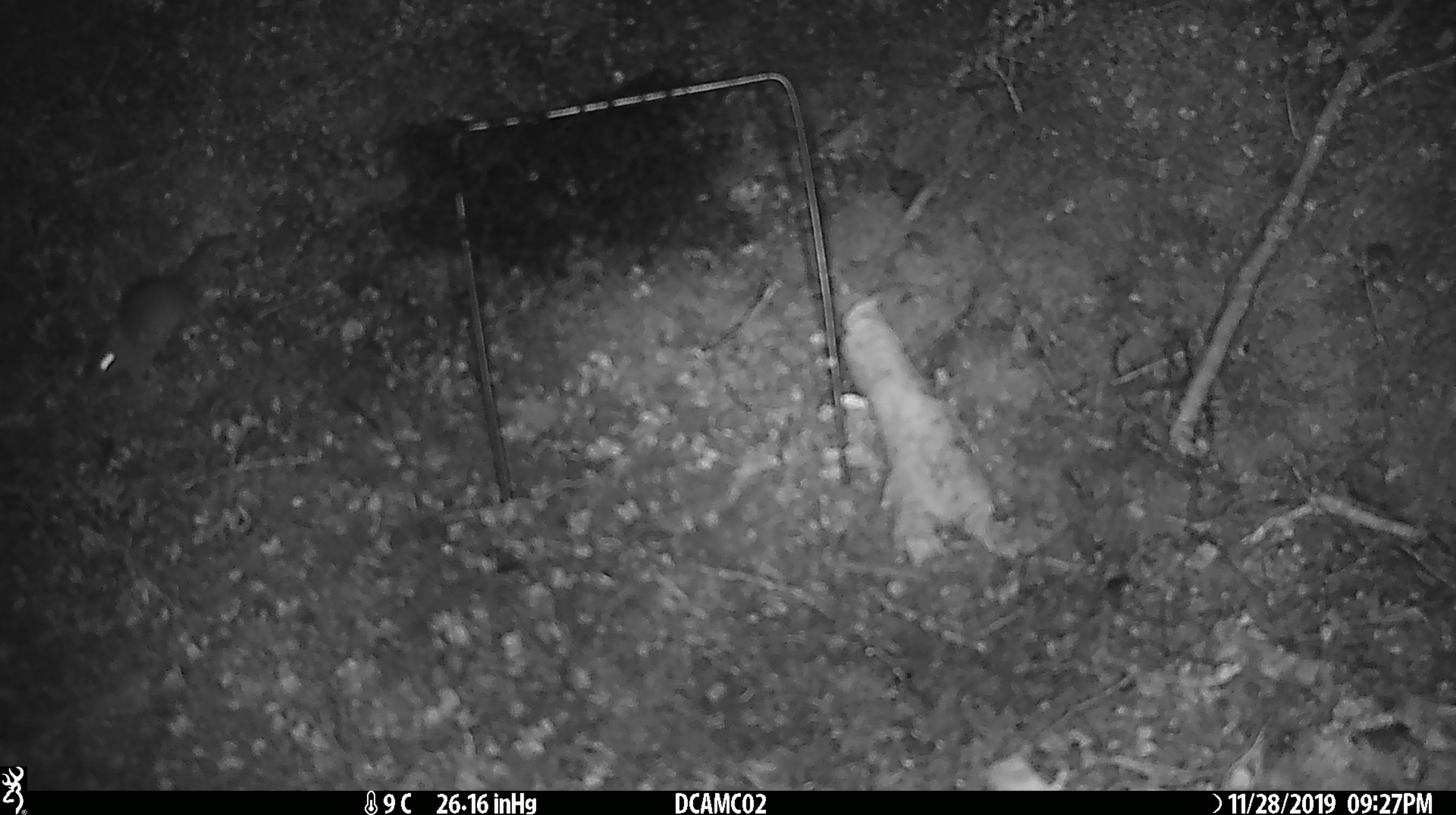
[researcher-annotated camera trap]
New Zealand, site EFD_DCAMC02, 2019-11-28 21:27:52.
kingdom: Animalia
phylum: Chordata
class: Mammalia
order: Rodentia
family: Muridae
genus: Mus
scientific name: Mus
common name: mouse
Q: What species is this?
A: Mouse (Mus).